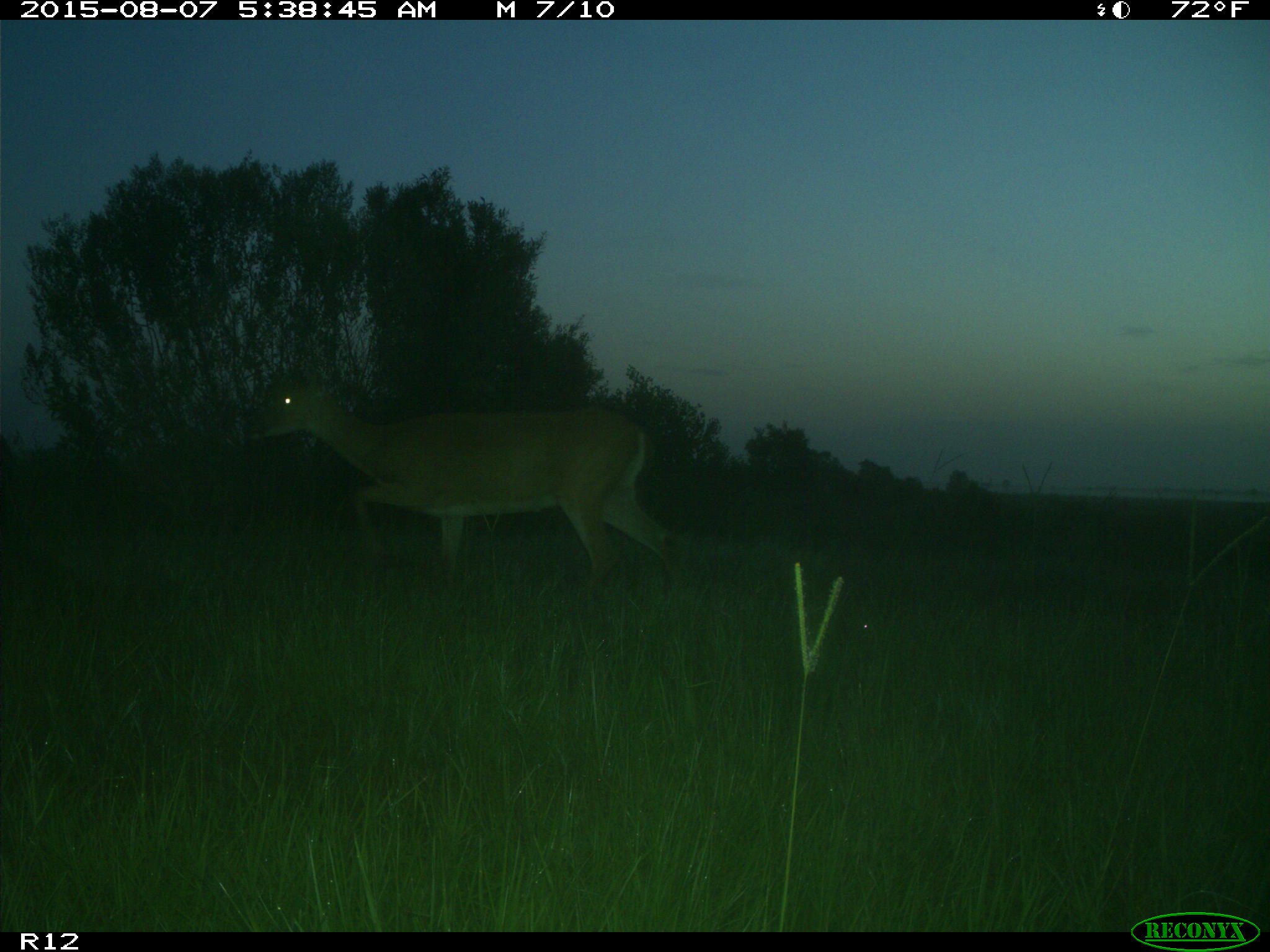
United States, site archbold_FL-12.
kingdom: Animalia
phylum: Chordata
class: Mammalia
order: Artiodactyla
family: Cervidae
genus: Odocoileus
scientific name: Odocoileus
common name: deer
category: unidentified deer